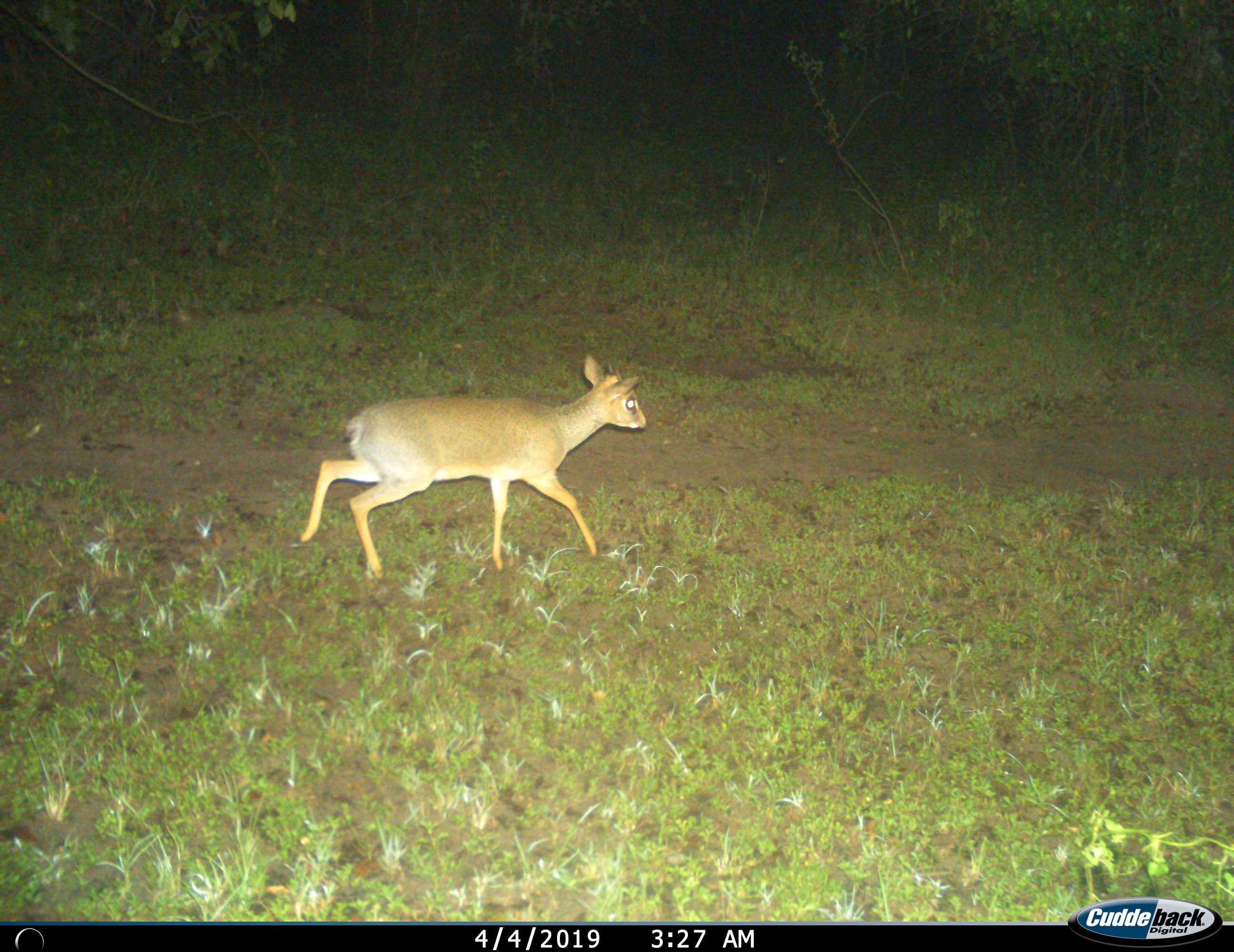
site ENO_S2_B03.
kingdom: Animalia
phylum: Chordata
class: Mammalia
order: Artiodactyla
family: Bovidae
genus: Madoqua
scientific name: Madoqua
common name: dik-dik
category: dikdik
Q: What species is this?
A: Dikdik (dik-dik) (Madoqua).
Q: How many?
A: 1.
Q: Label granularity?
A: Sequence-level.